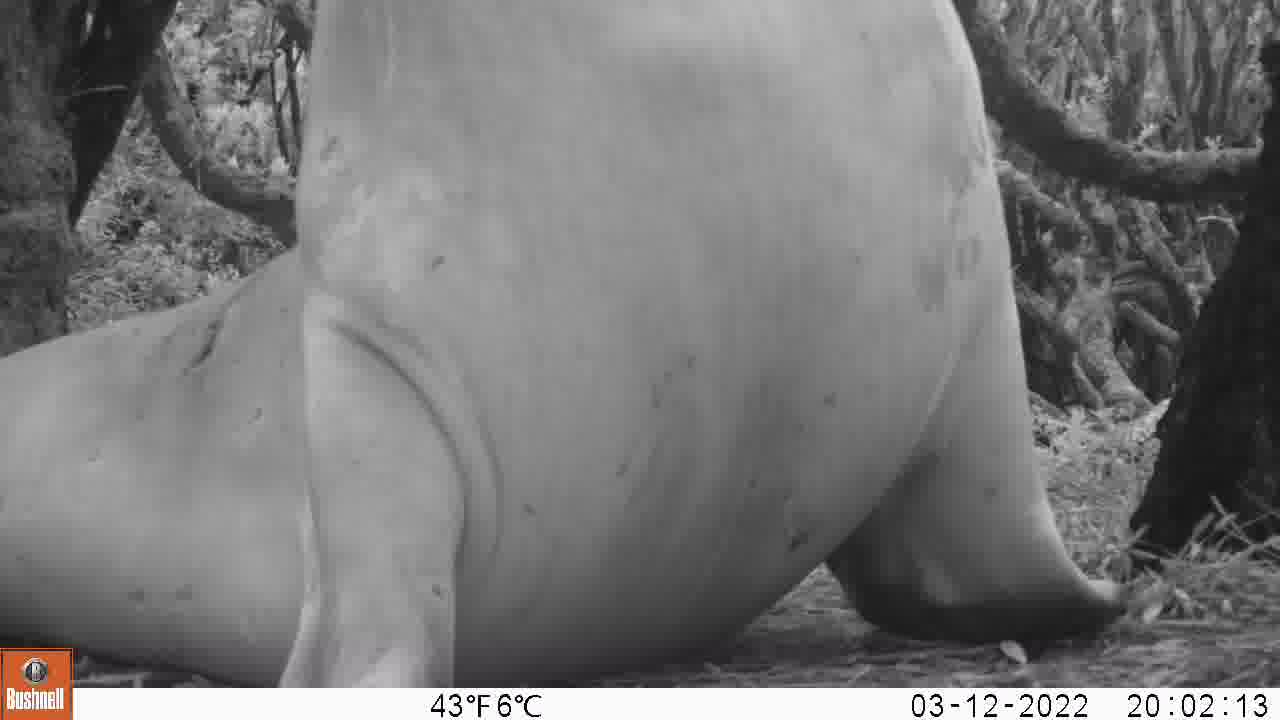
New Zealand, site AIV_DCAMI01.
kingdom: Animalia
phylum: Chordata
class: Mammalia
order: Carnivora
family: Otariidae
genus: Phocarctos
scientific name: Phocarctos hookeri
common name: new zealand sea lion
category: sealion